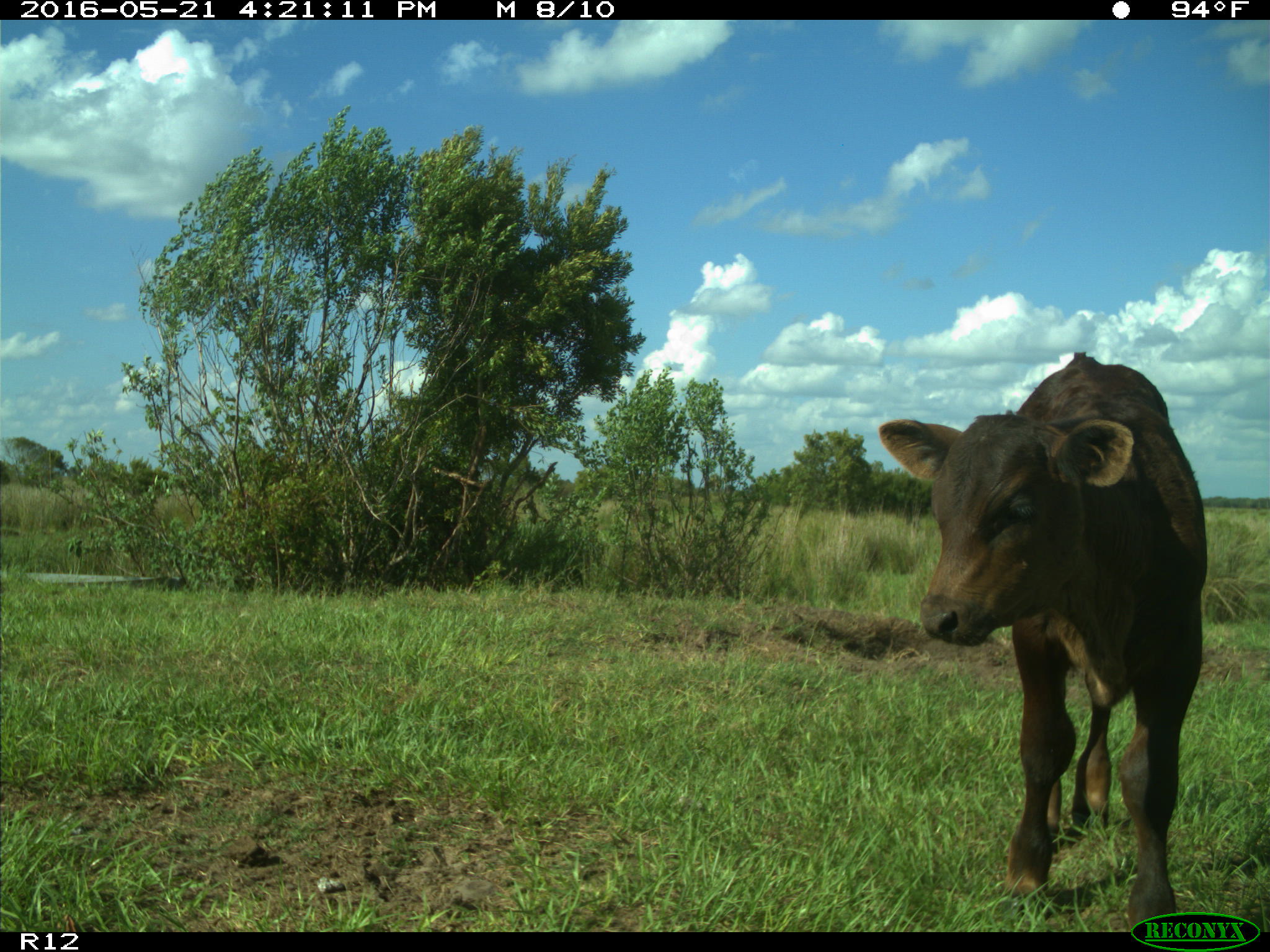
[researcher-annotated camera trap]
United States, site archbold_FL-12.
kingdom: Animalia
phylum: Chordata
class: Mammalia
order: Artiodactyla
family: Bovidae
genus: Bos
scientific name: Bos taurus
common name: domestic cow